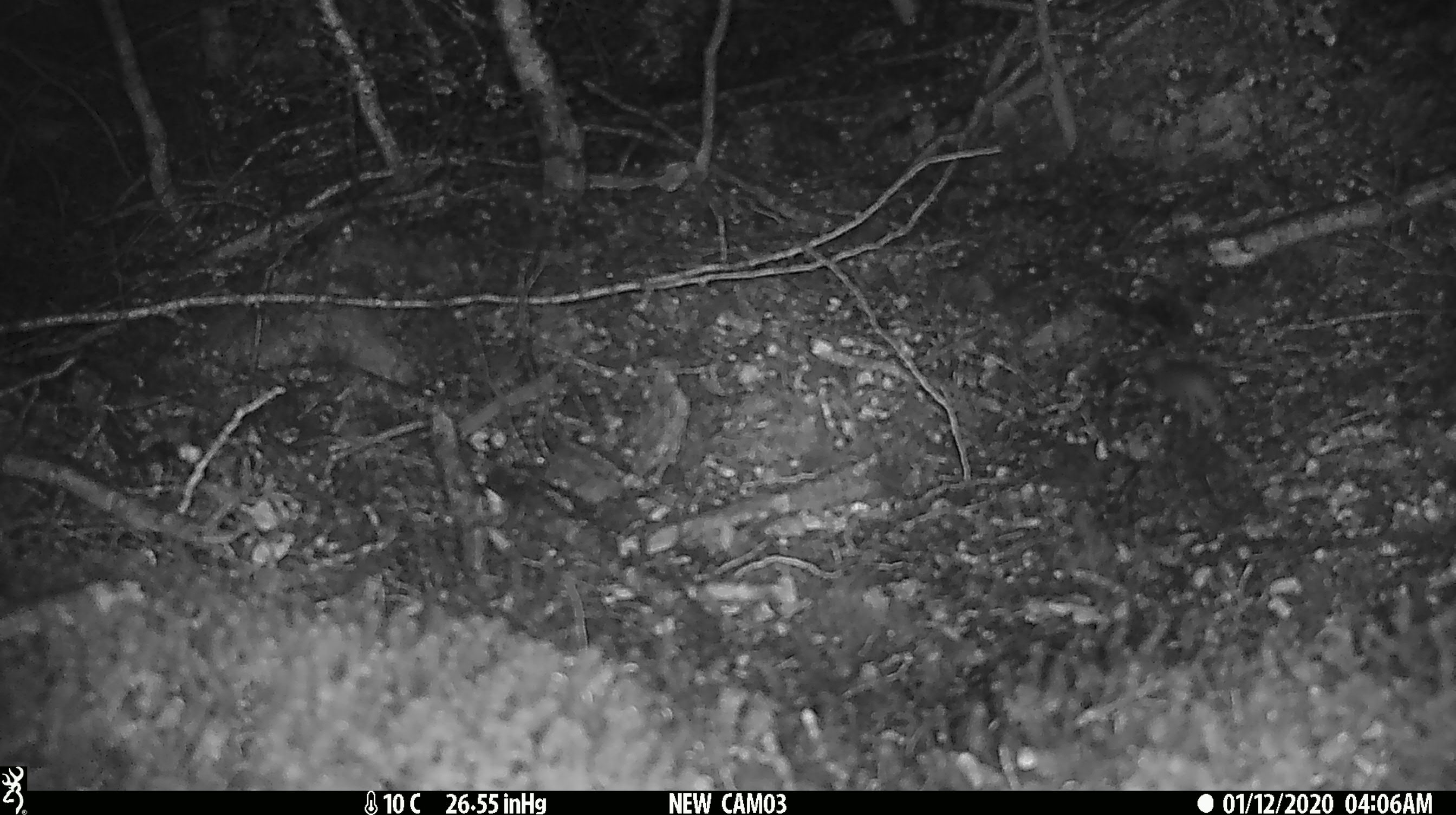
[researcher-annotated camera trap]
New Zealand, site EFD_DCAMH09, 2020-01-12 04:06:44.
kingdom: Animalia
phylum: Chordata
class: Mammalia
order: Rodentia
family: Muridae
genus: Mus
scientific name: Mus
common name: mouse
Mouse (Mus).